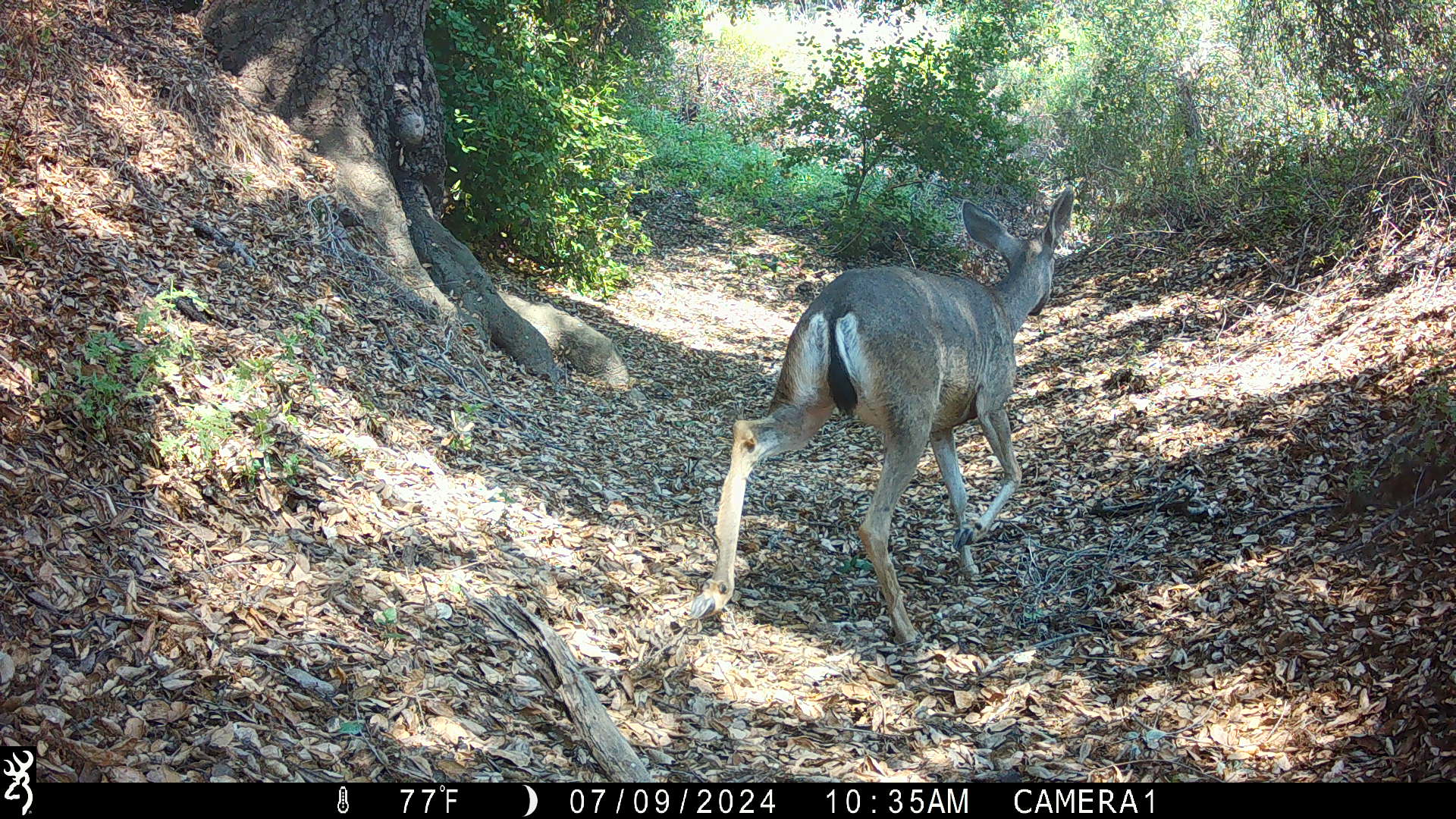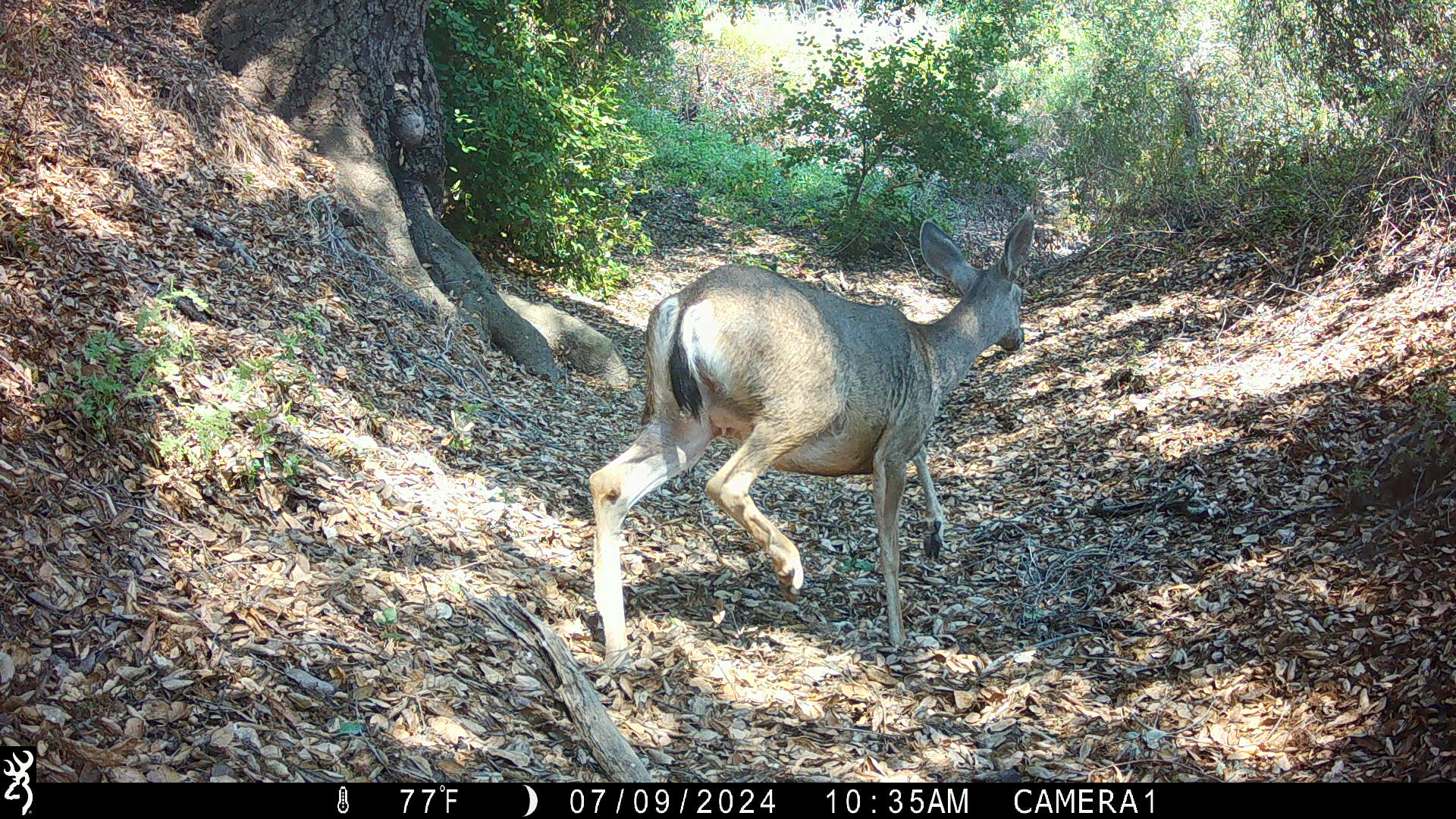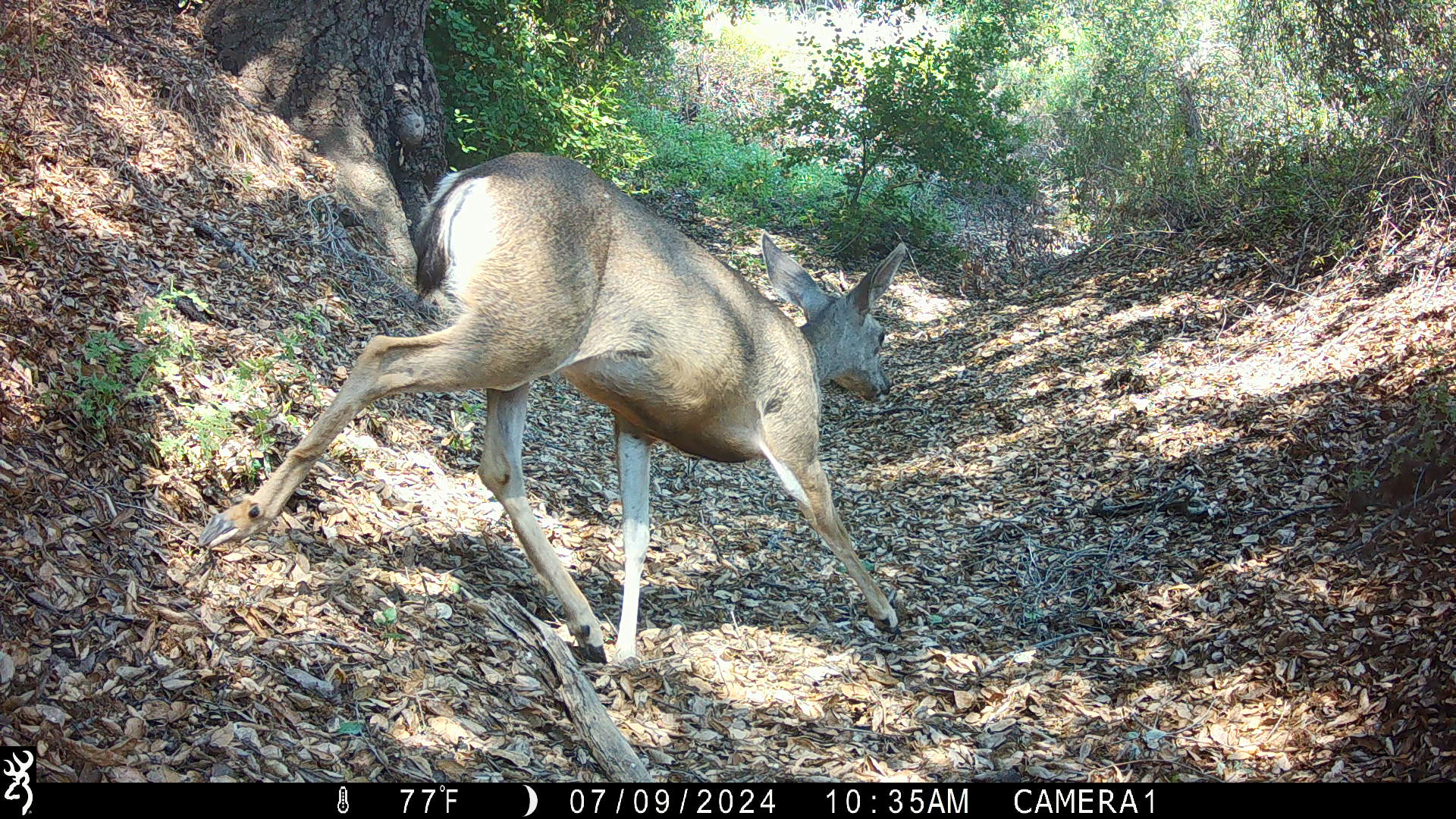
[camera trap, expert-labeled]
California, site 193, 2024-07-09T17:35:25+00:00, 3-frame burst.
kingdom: Animalia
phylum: Chordata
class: Mammalia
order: Artiodactyla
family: Cervidae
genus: Odocoileus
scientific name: Odocoileus hemionus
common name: mule deer